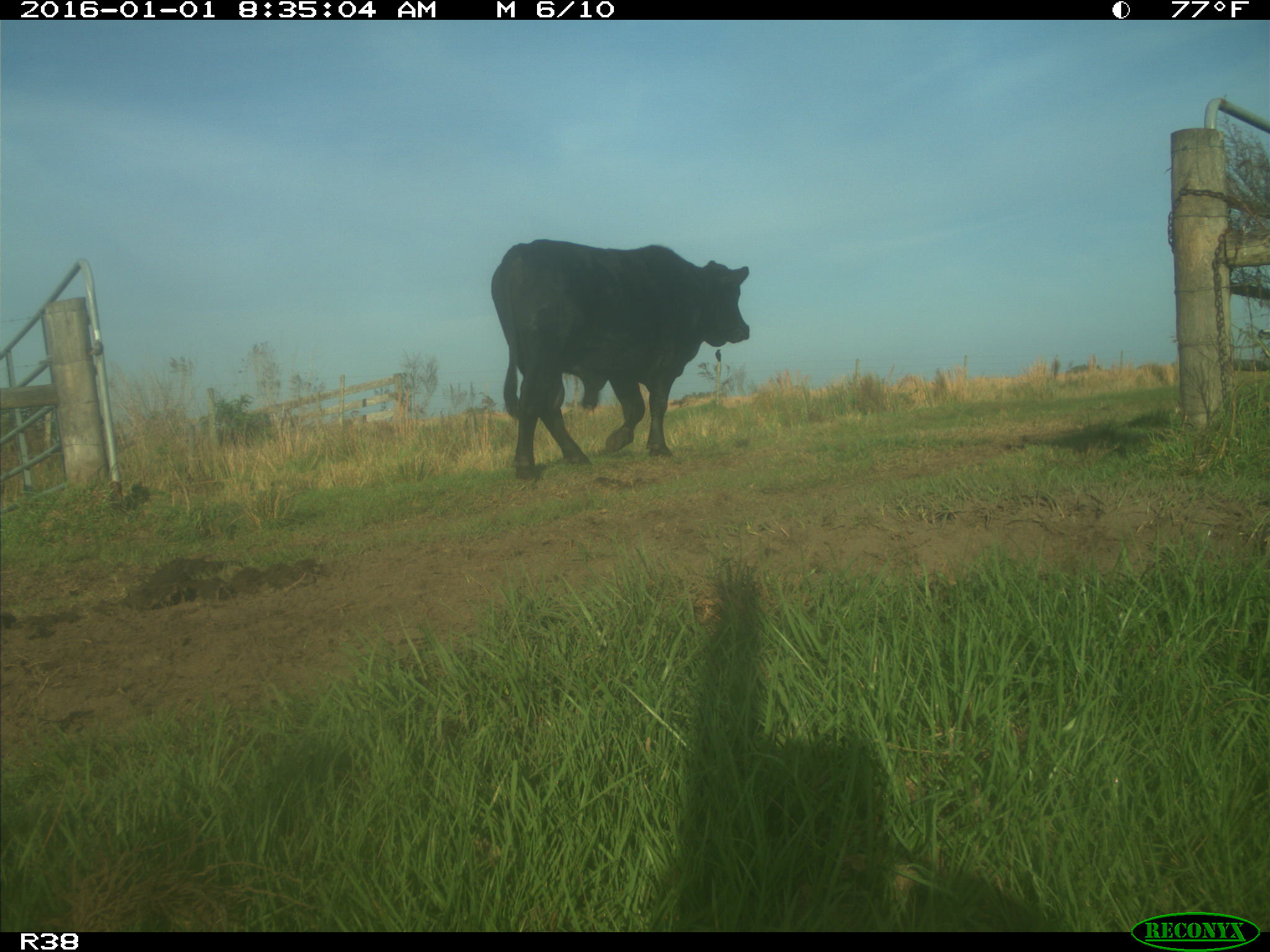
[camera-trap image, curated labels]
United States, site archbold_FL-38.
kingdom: Animalia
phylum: Chordata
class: Mammalia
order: Artiodactyla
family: Bovidae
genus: Bos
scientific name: Bos taurus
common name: domestic cow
Bos taurus (domestic cow).